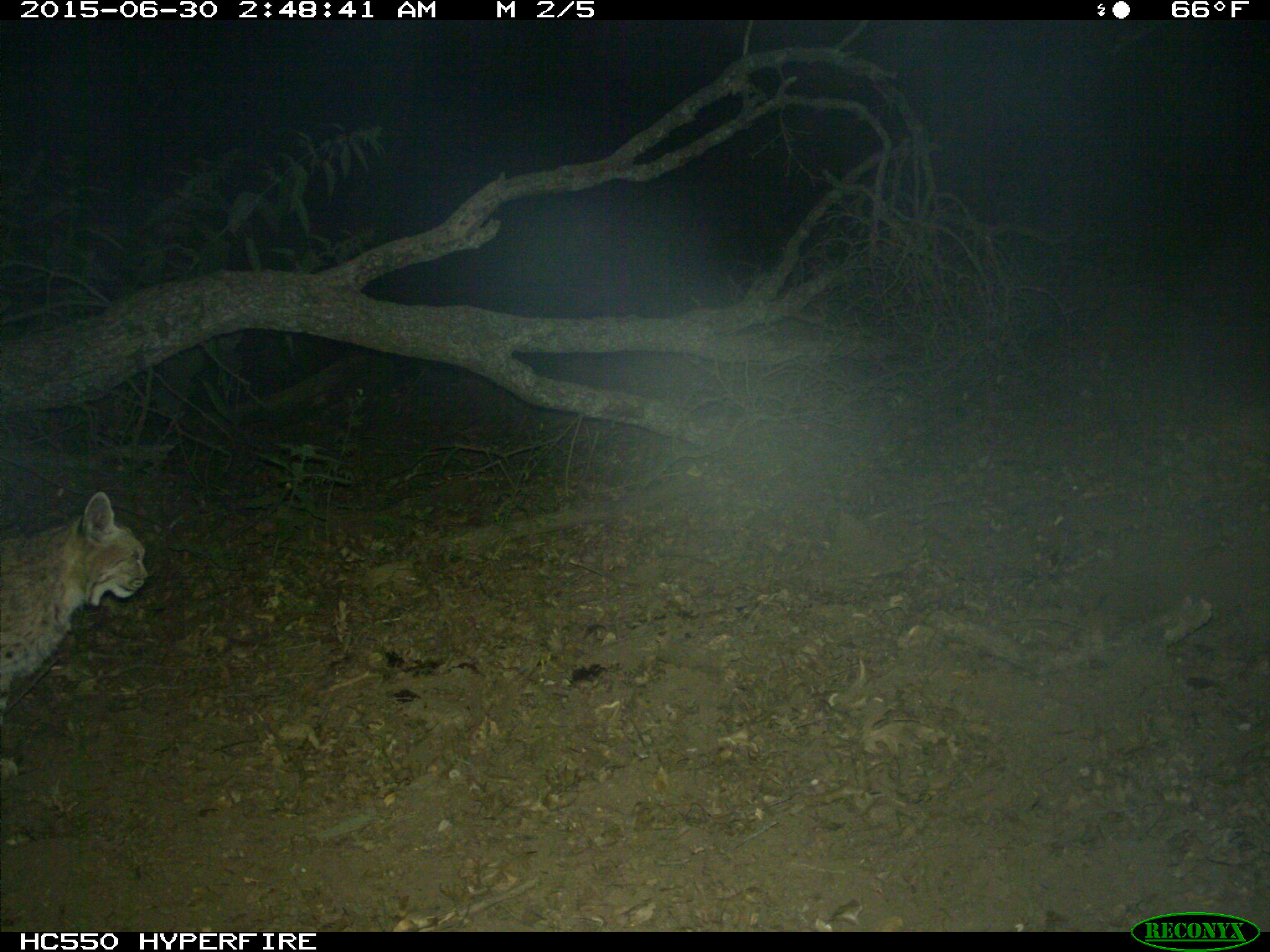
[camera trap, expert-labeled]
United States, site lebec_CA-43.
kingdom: Animalia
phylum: Chordata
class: Mammalia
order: Carnivora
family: Felidae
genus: Lynx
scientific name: Lynx rufus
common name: bobcat